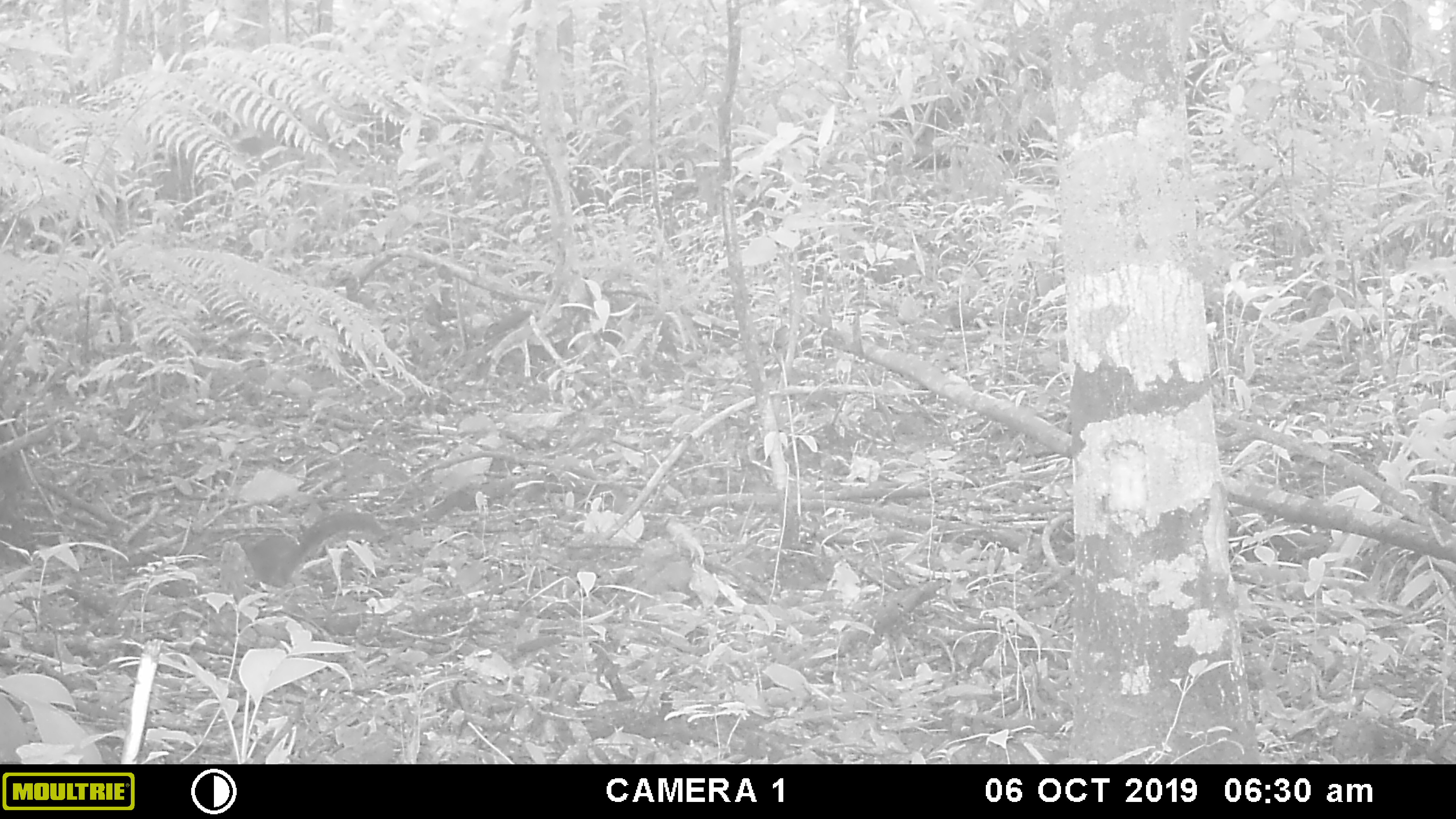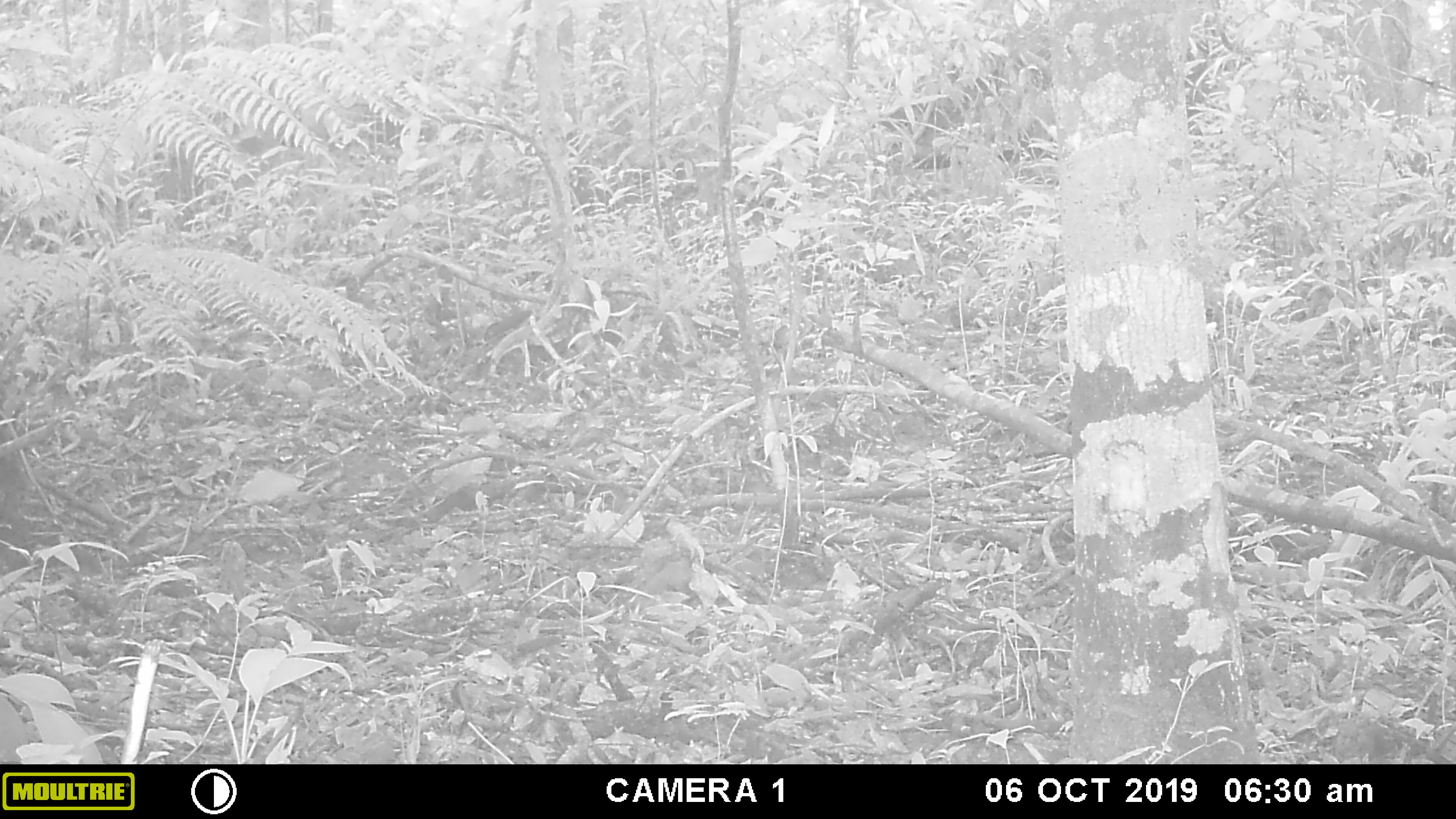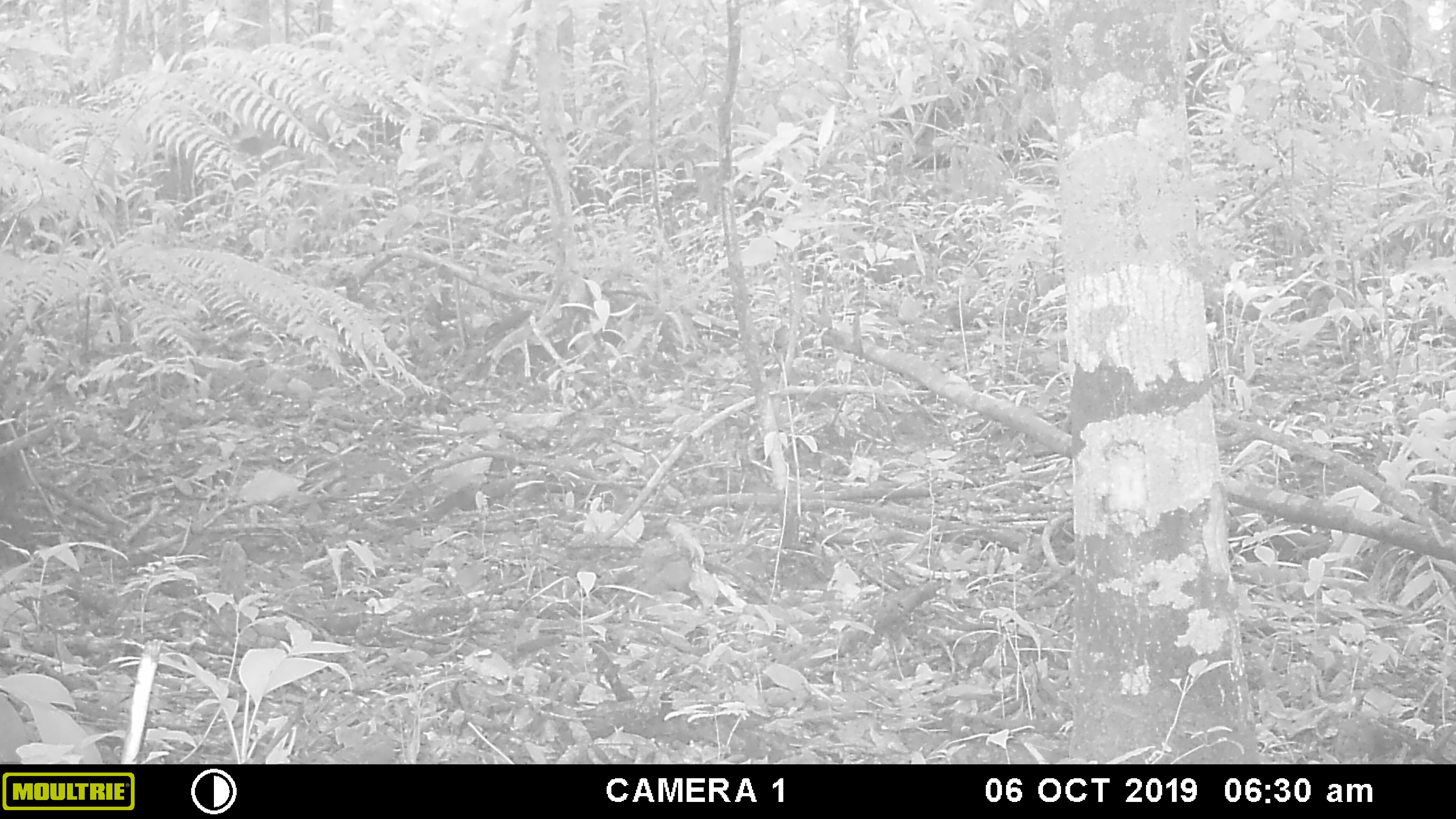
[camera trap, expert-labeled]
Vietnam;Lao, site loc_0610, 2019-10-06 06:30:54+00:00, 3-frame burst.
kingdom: Animalia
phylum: Chordata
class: Mammalia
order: Rodentia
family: Sciuridae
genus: Sciurus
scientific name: Sciurus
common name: squirrel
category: unidentified squirrel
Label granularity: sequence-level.